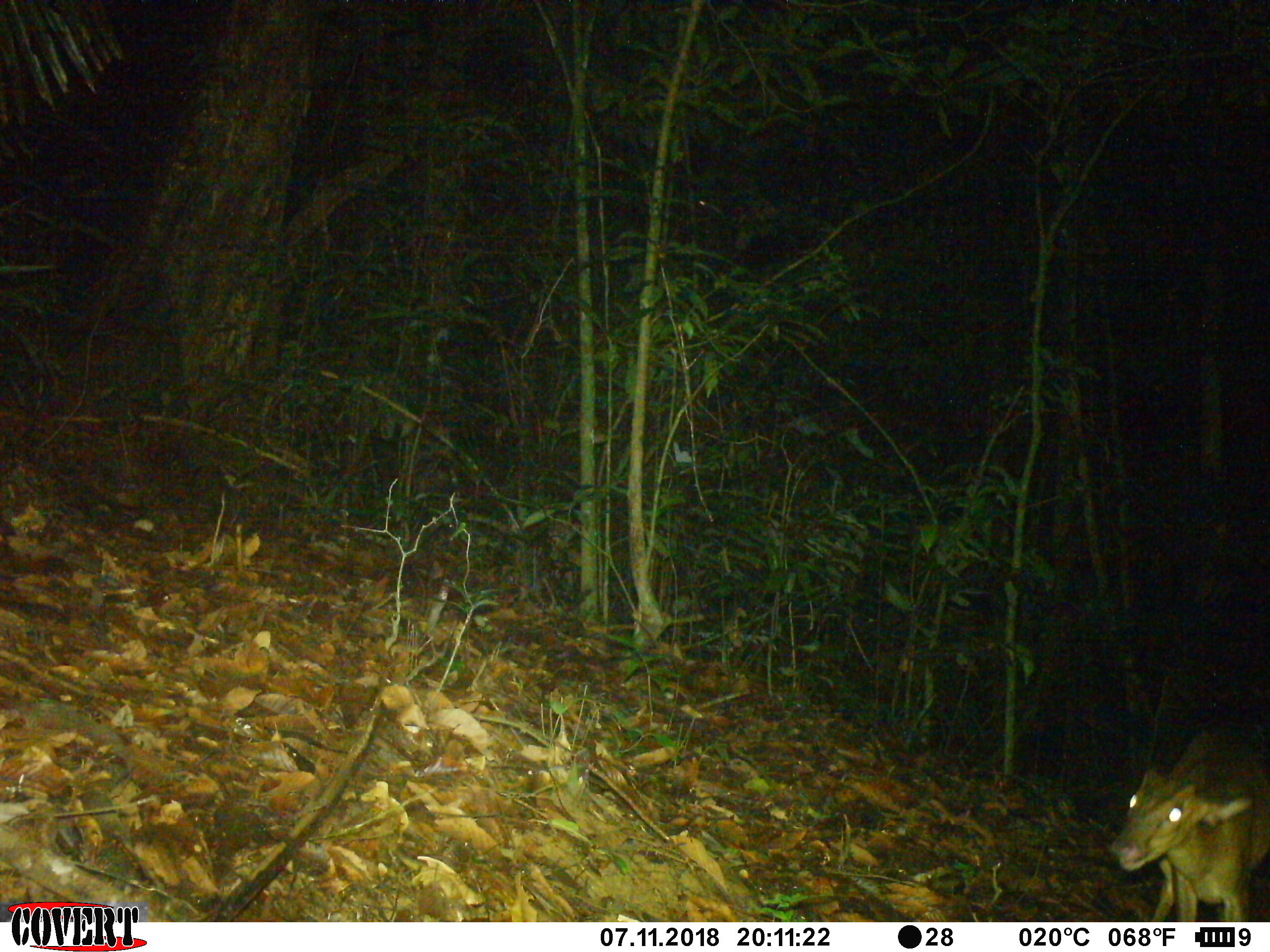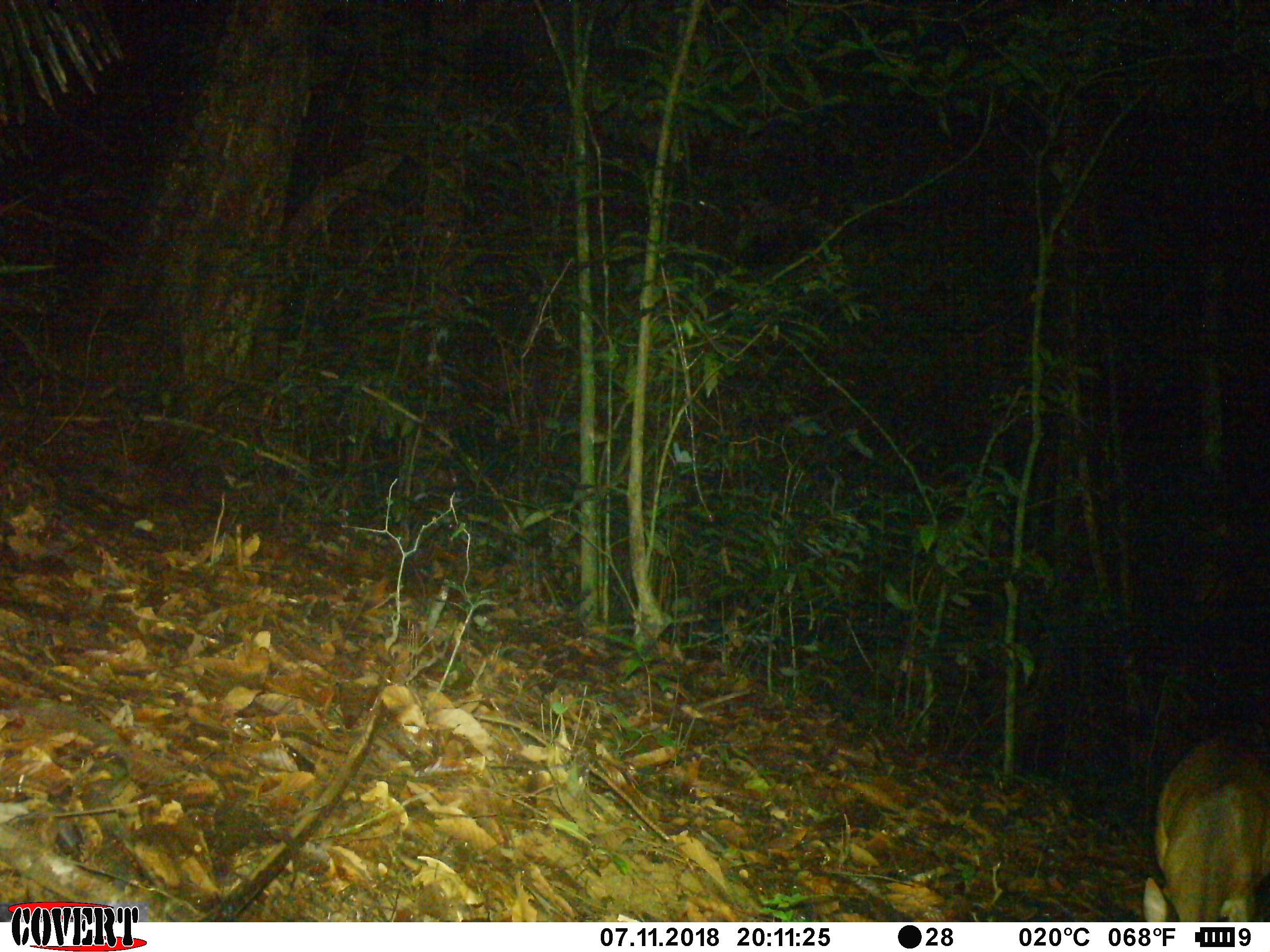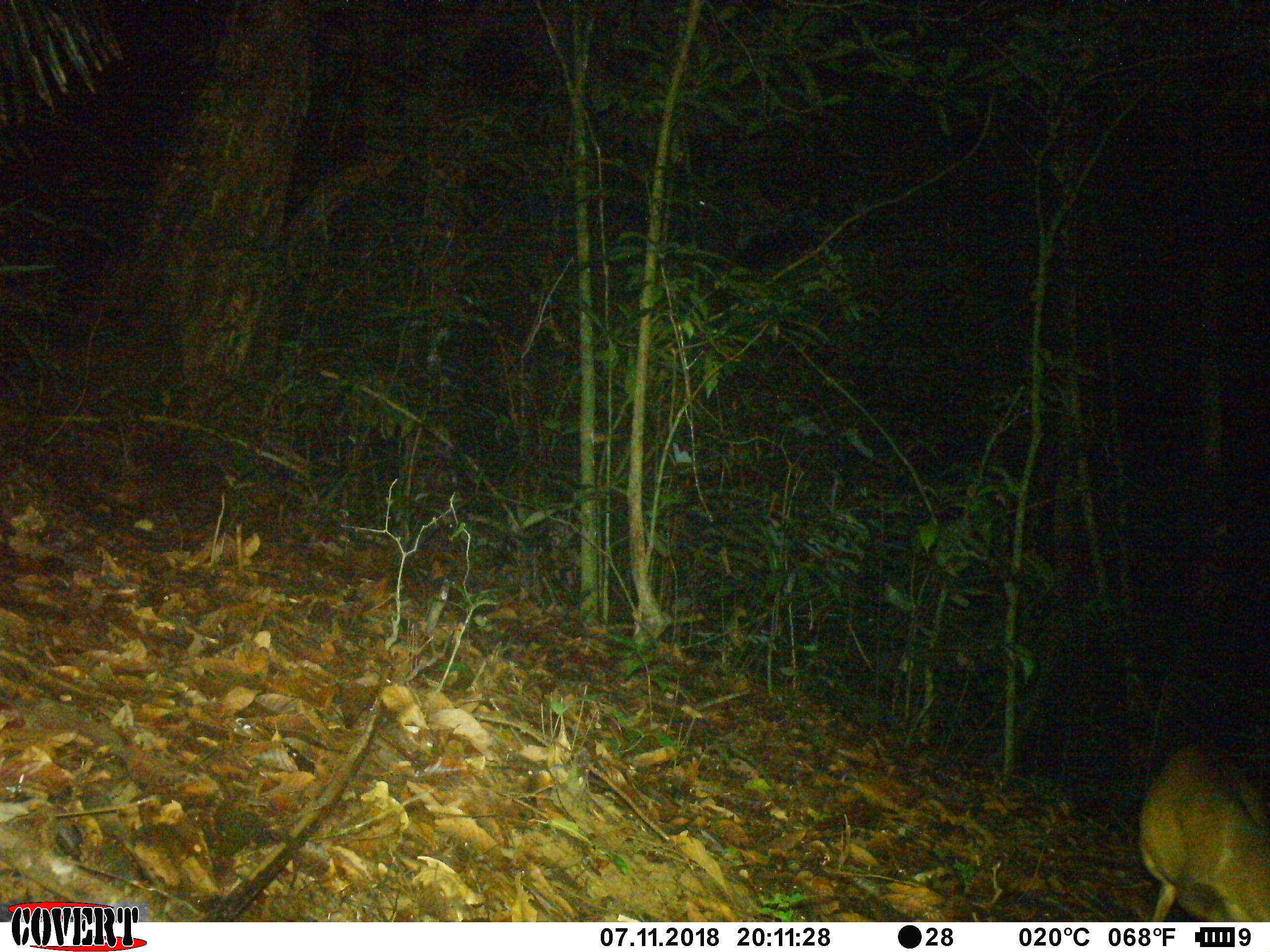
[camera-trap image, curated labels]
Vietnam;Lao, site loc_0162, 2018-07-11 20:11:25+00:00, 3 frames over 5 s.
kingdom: Animalia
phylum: Chordata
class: Mammalia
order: Artiodactyla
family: Cervidae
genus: Muntiacus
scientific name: Muntiacus vuquangensis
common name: large-antlered muntjac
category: large antlered muntjac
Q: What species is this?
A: Large antlered muntjac (large-antlered muntjac) (Muntiacus vuquangensis).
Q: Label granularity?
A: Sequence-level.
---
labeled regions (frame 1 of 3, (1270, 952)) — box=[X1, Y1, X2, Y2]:
large antlered muntjac: box=[1107, 722, 1270, 920]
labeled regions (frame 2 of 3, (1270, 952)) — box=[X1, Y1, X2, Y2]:
large antlered muntjac: box=[1142, 732, 1270, 921]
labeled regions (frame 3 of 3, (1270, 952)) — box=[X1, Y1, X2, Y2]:
large antlered muntjac: box=[1140, 739, 1270, 922]